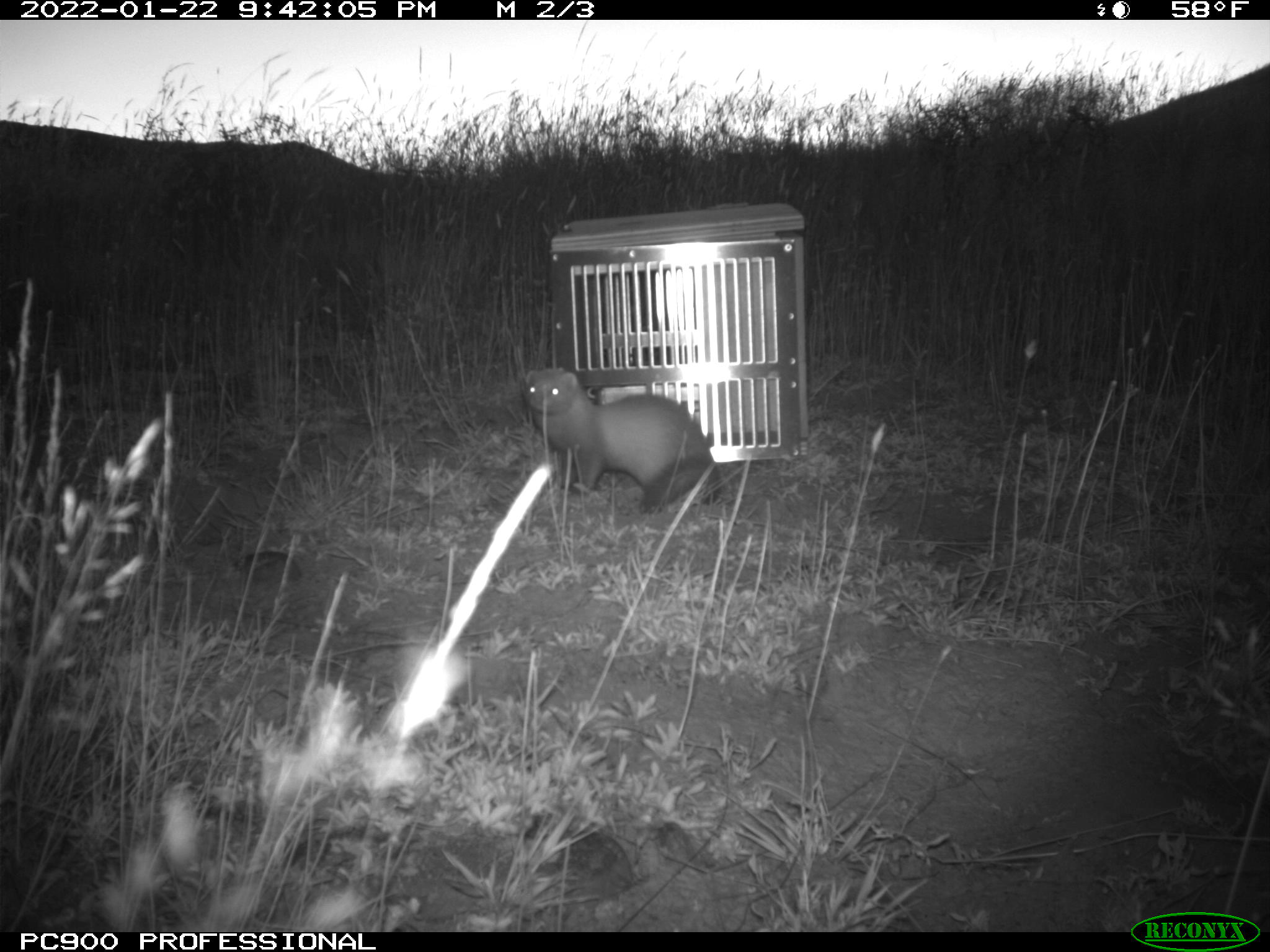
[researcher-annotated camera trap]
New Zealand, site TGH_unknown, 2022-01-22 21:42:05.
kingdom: Animalia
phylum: Chordata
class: Mammalia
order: Carnivora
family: Mustelidae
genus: Mustela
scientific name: Mustela furo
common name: ferret